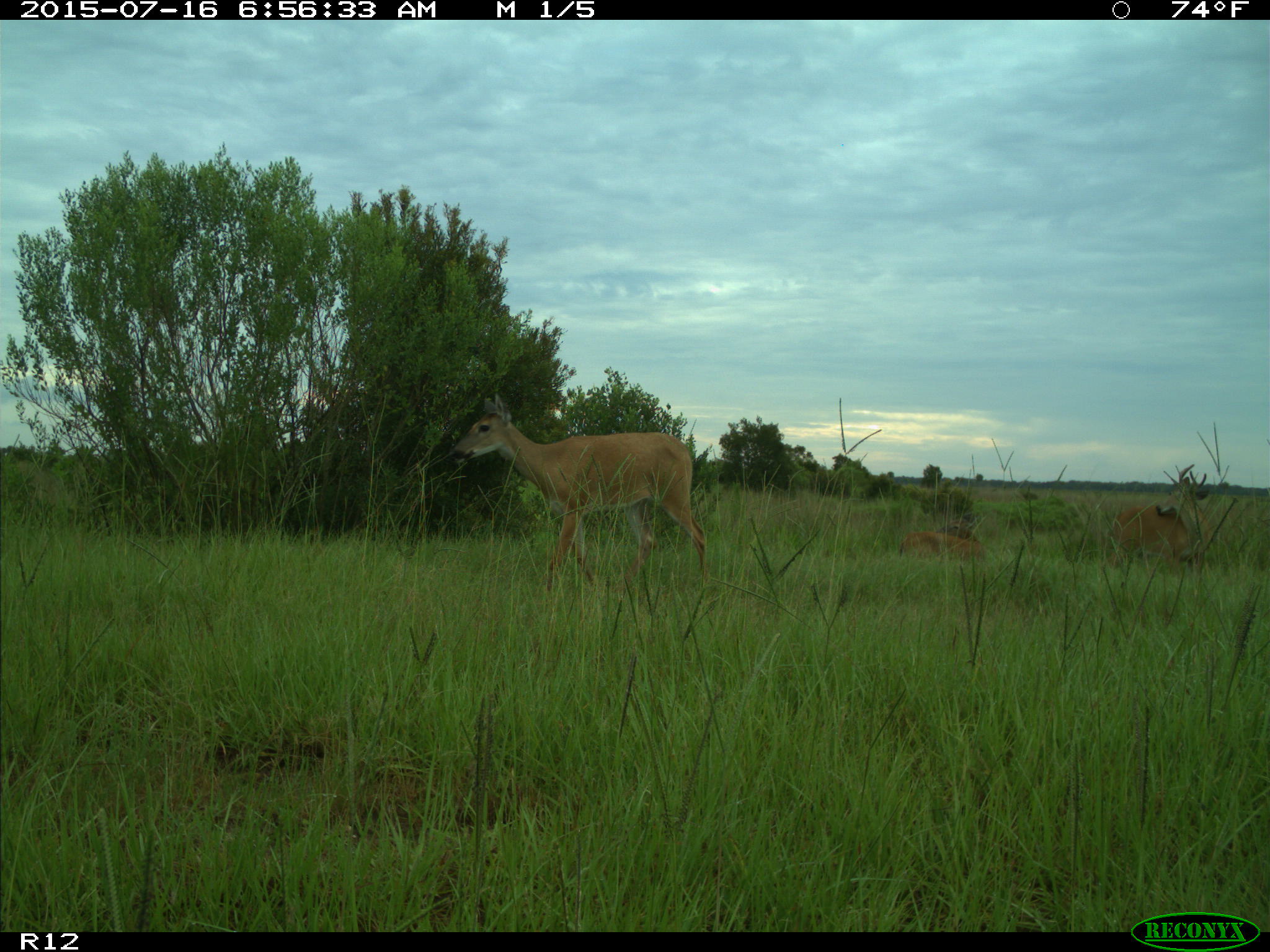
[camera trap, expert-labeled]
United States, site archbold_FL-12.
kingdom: Animalia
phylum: Chordata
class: Mammalia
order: Artiodactyla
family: Cervidae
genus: Odocoileus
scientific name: Odocoileus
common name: deer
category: unidentified deer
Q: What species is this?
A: Unidentified deer (deer) (Odocoileus).